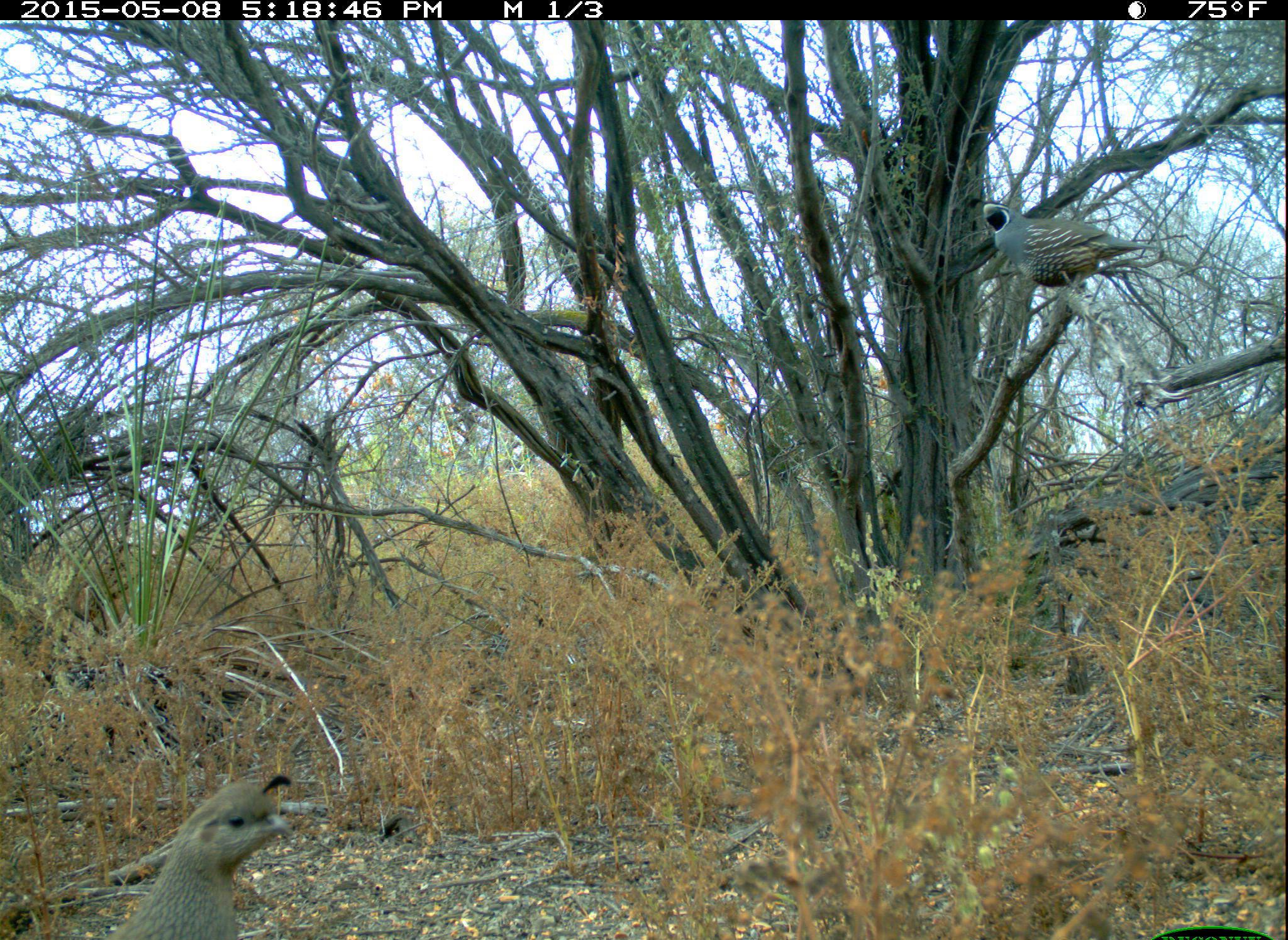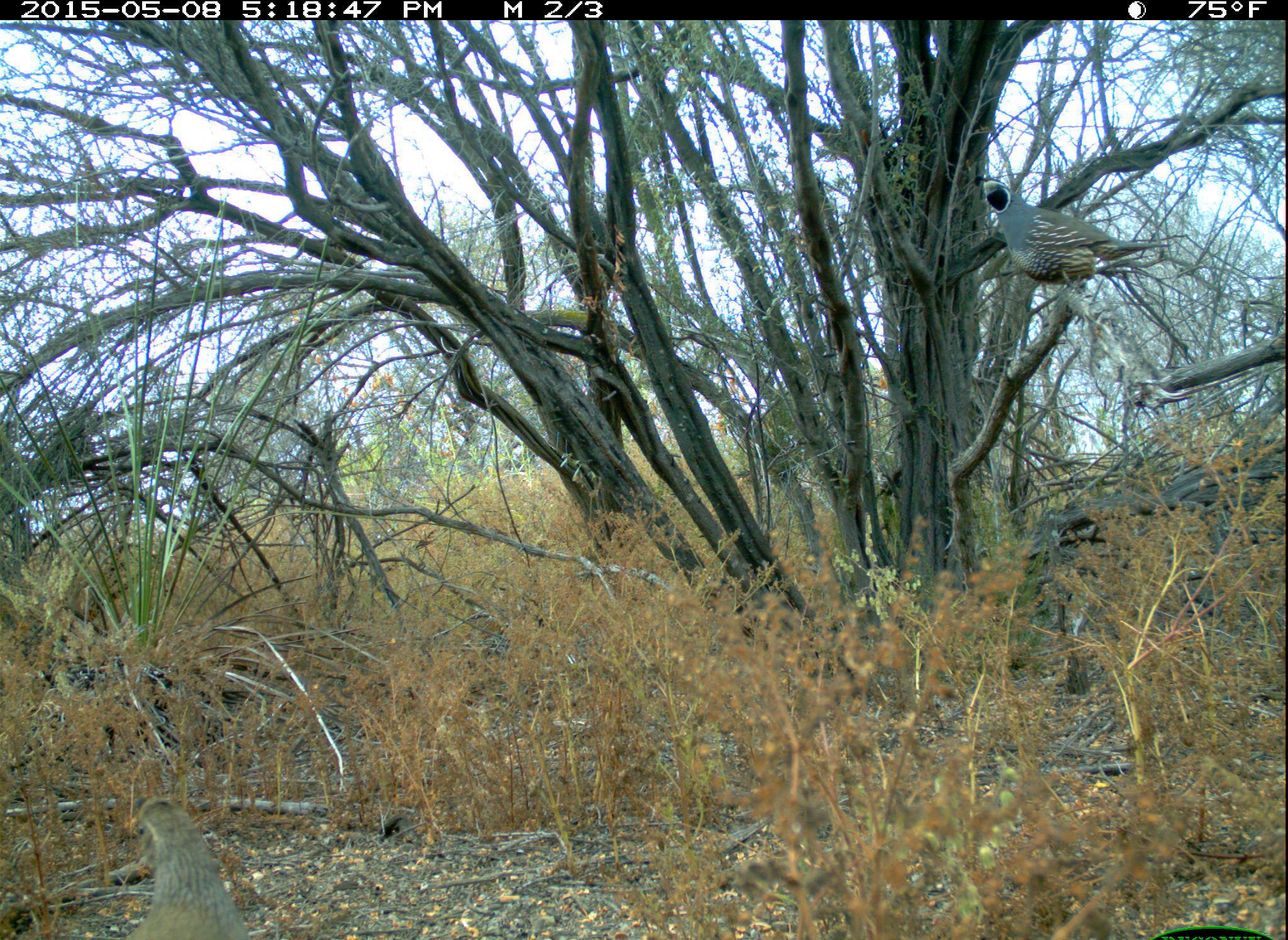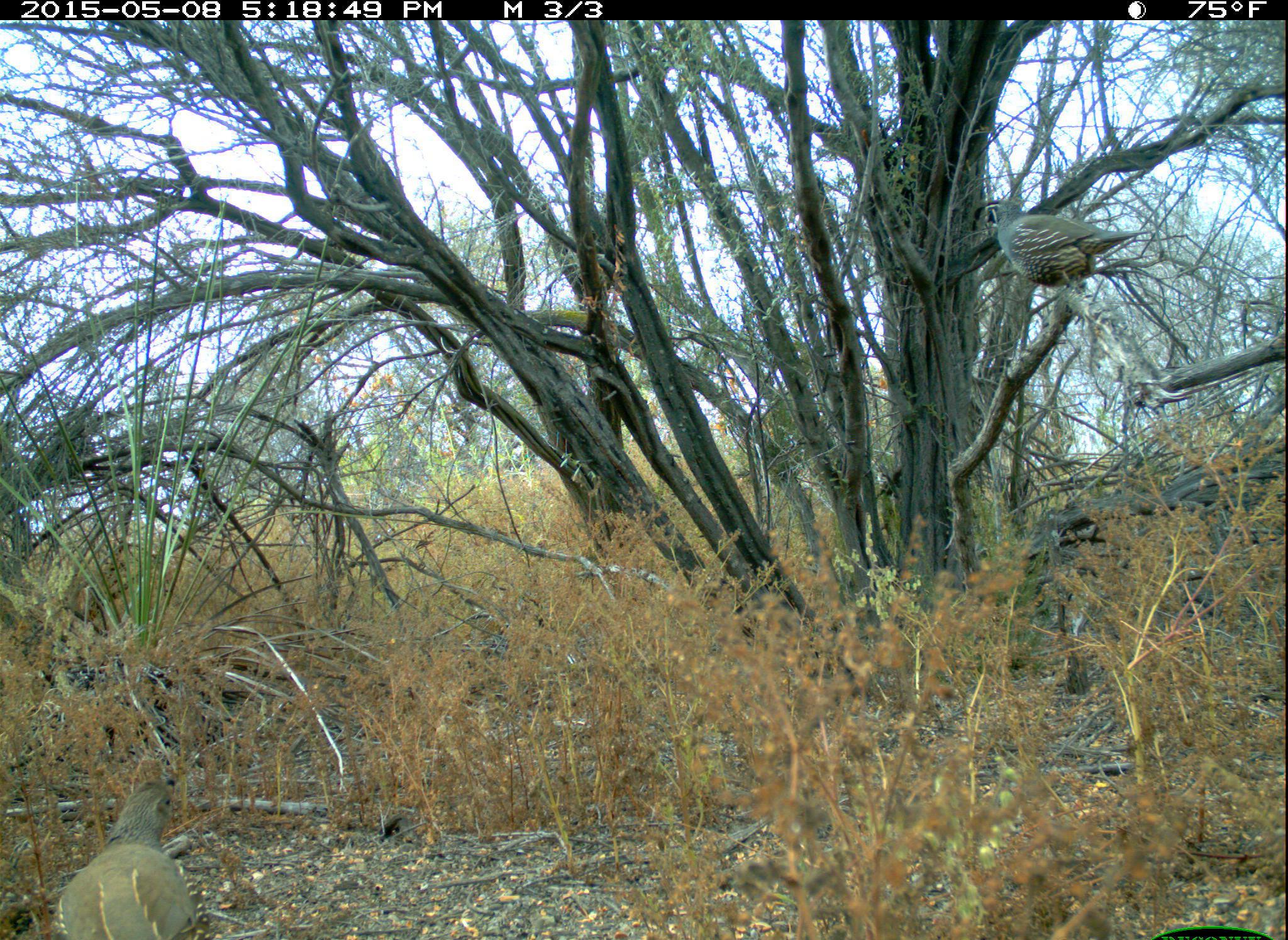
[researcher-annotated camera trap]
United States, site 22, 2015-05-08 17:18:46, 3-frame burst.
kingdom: Animalia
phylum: Chordata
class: Aves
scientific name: Aves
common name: bird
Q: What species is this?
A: Bird (Aves).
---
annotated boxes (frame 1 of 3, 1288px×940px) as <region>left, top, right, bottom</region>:
bird: <region>105, 777, 299, 940</region>; <region>980, 202, 1161, 289</region>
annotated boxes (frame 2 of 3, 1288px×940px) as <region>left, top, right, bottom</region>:
bird: <region>979, 177, 1174, 307</region>; <region>123, 794, 256, 940</region>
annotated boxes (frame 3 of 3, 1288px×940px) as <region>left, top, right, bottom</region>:
bird: <region>49, 776, 198, 940</region>; <region>980, 199, 1158, 307</region>